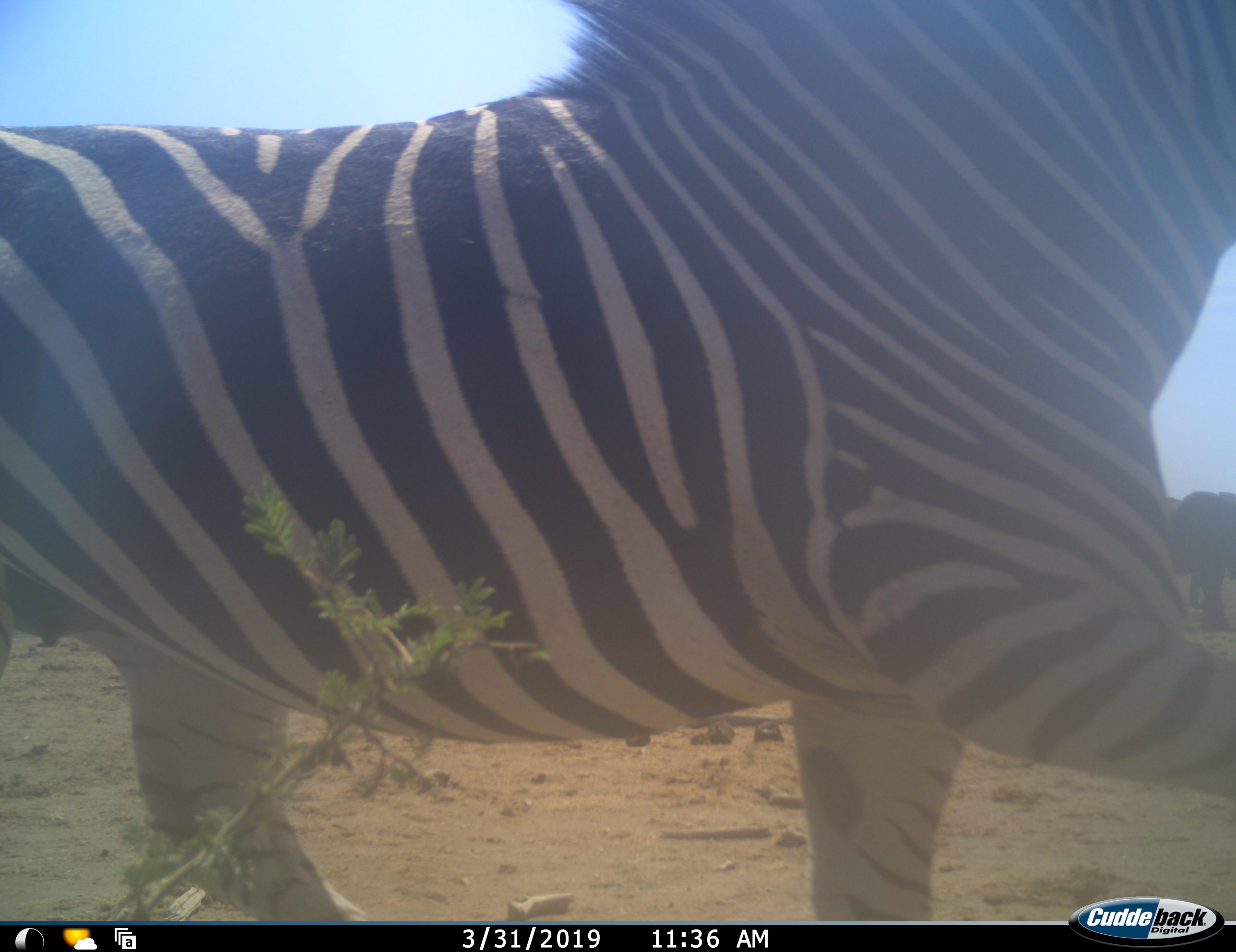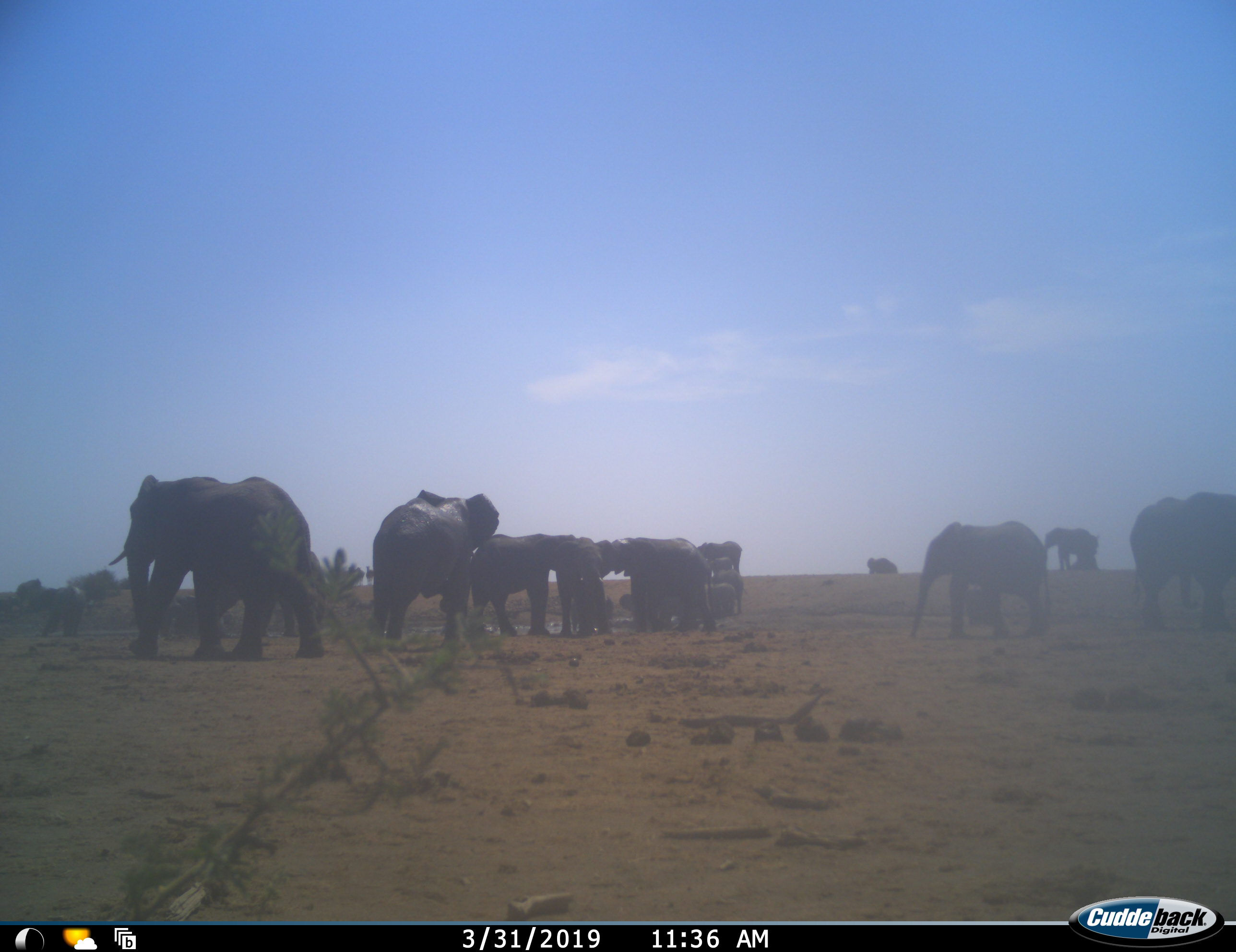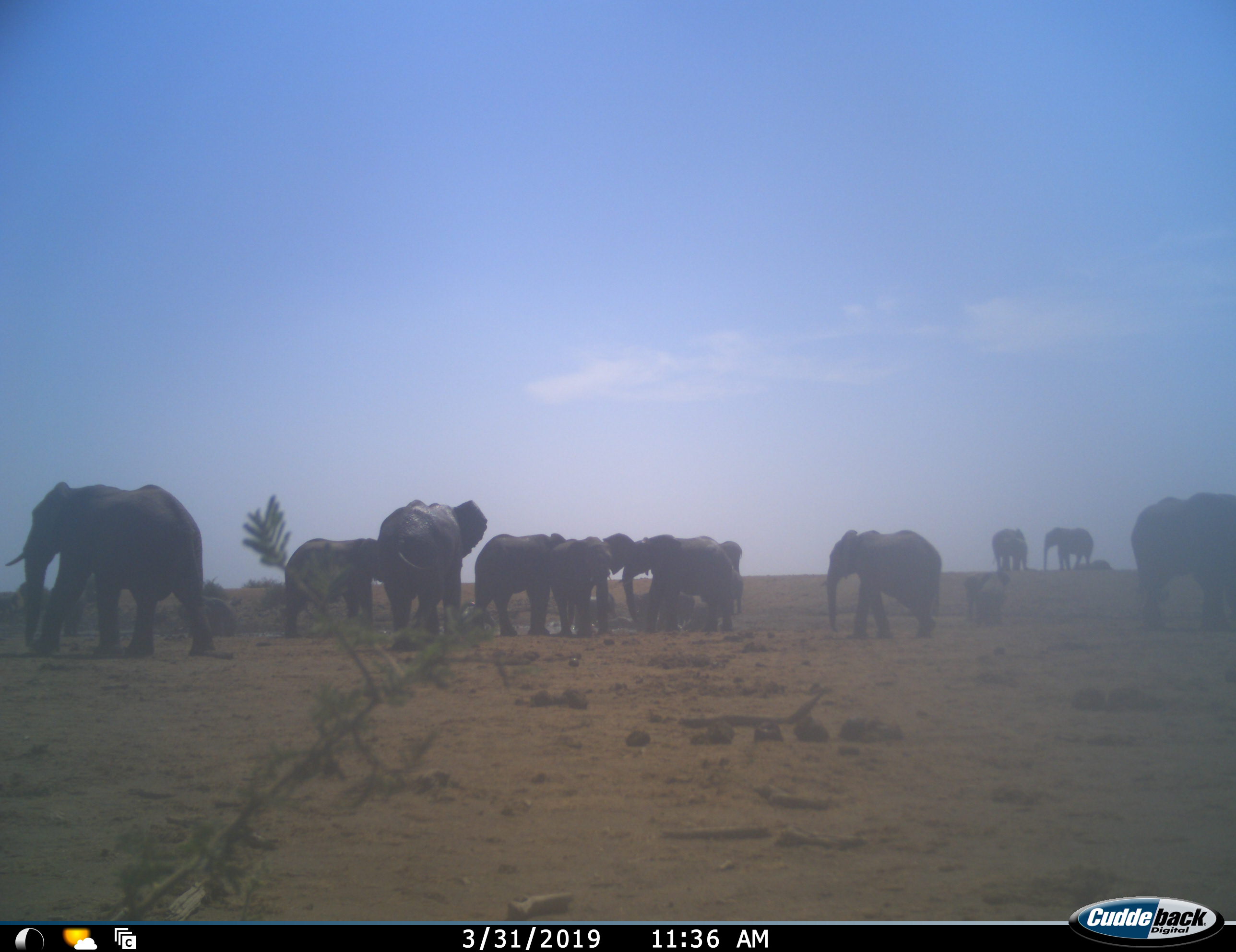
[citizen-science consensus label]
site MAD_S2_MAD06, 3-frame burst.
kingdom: Animalia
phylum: Chordata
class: Mammalia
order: Proboscidea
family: Elephantidae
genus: Loxodonta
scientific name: Loxodonta africana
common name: african bush elephant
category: elephant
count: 11-50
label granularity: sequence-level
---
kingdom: Animalia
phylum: Chordata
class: Mammalia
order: Perissodactyla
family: Equidae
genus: Equus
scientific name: Equus quagga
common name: plains zebra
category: zebraplains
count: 1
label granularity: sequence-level